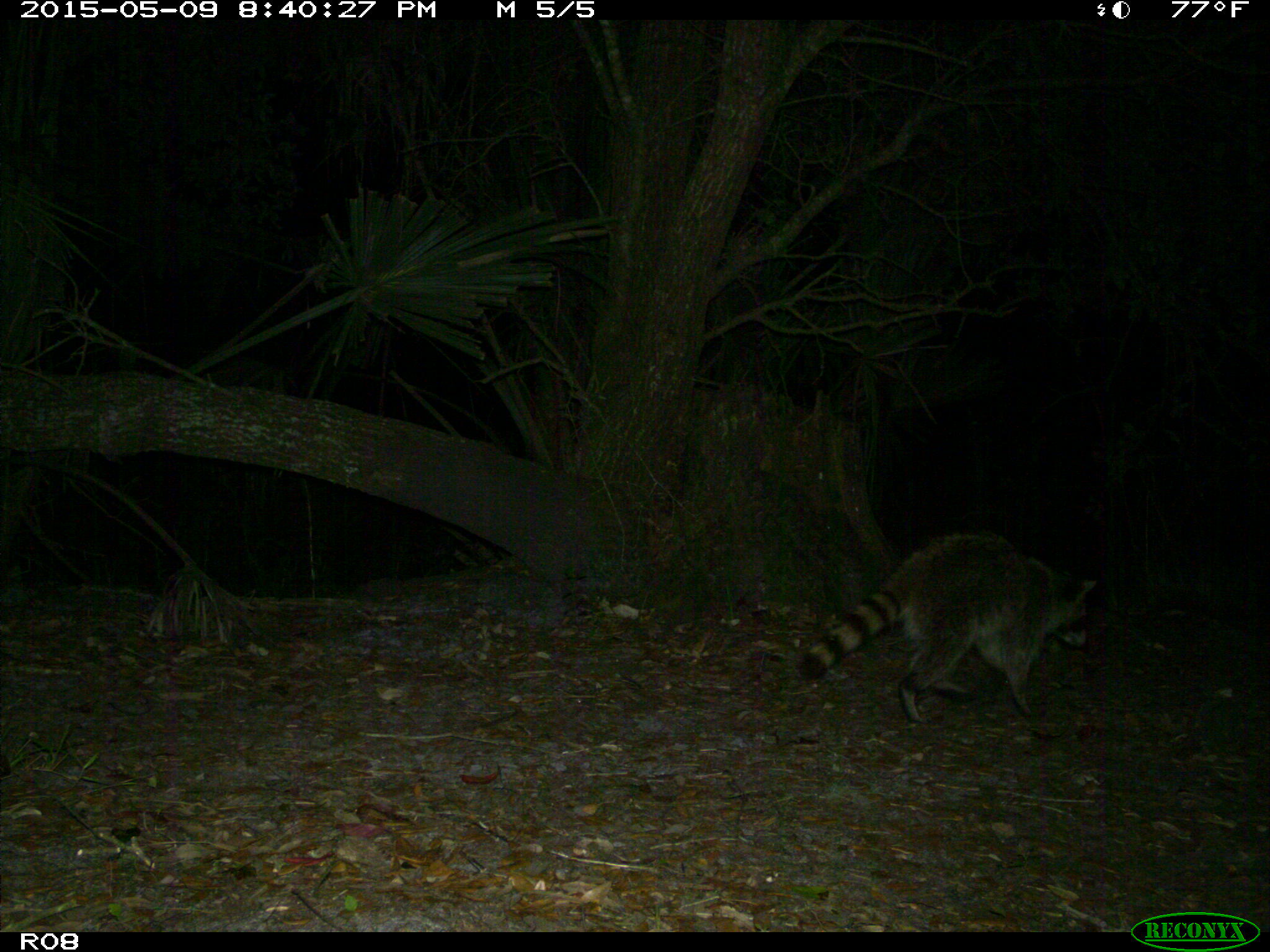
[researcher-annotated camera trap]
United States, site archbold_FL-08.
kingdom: Animalia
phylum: Chordata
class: Mammalia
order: Carnivora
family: Procyonidae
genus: Procyon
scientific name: Procyon lotor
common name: common raccoon